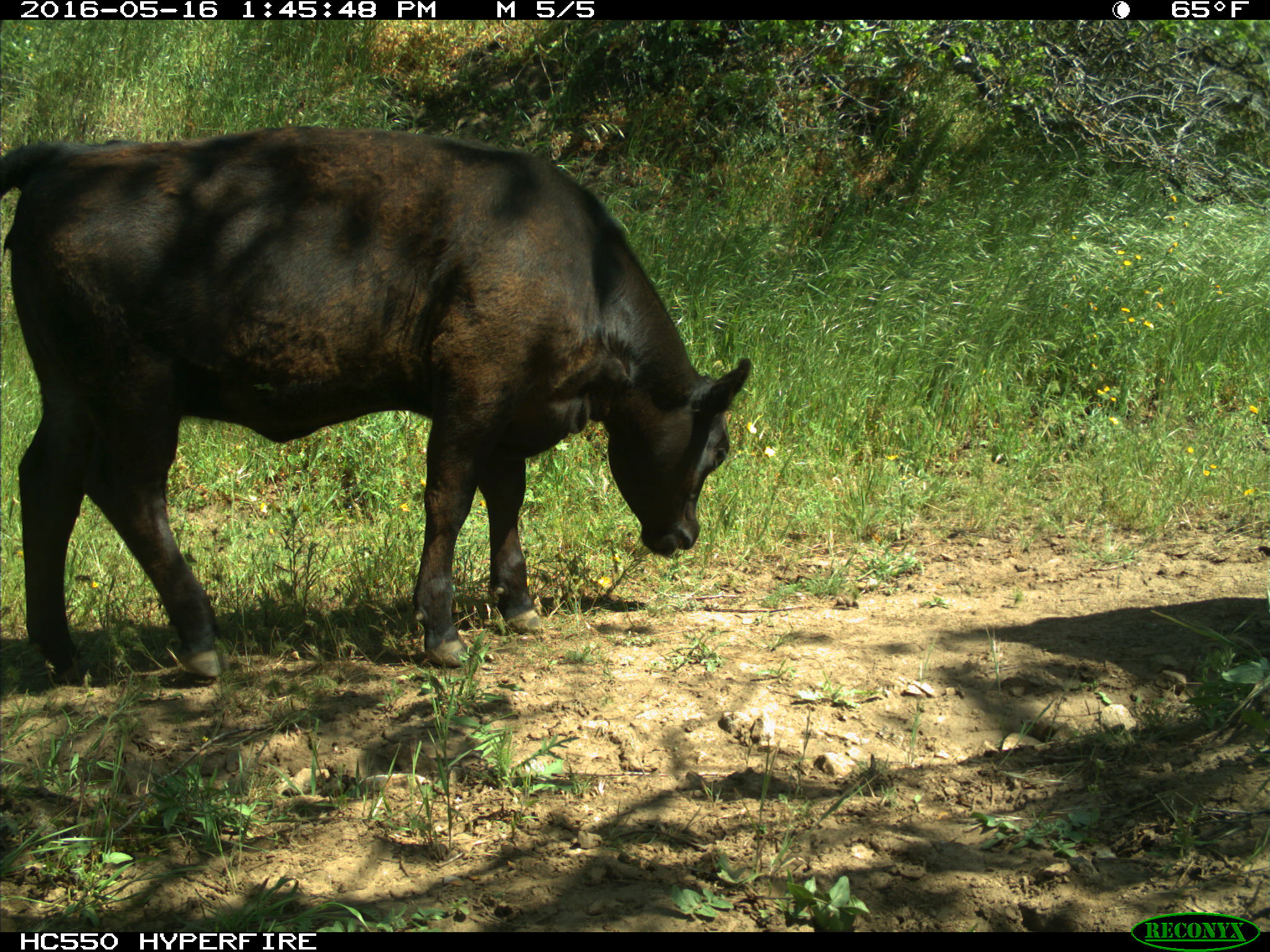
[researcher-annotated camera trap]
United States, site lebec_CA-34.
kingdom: Animalia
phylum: Chordata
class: Mammalia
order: Artiodactyla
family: Bovidae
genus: Bos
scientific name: Bos taurus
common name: domestic cow